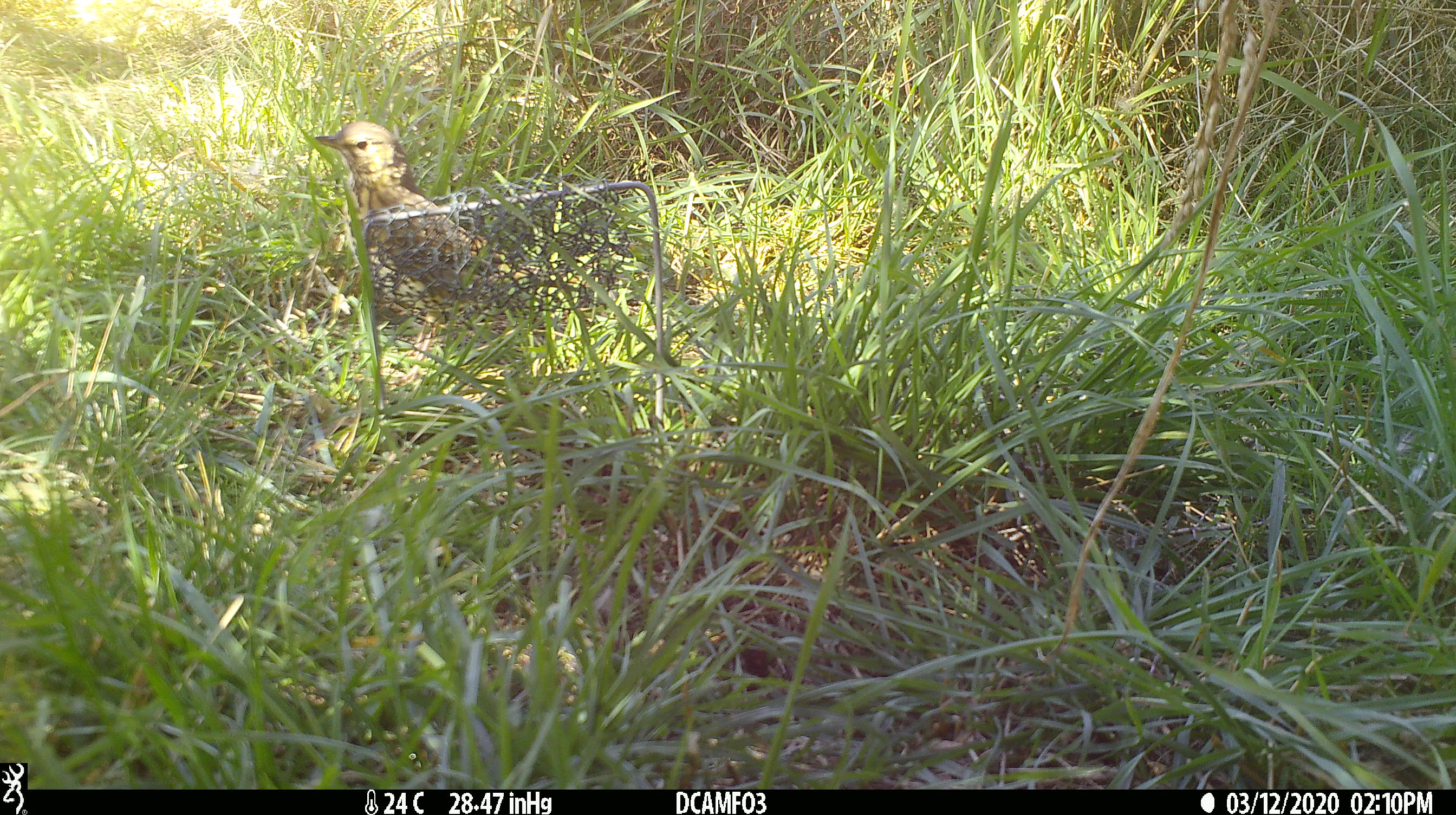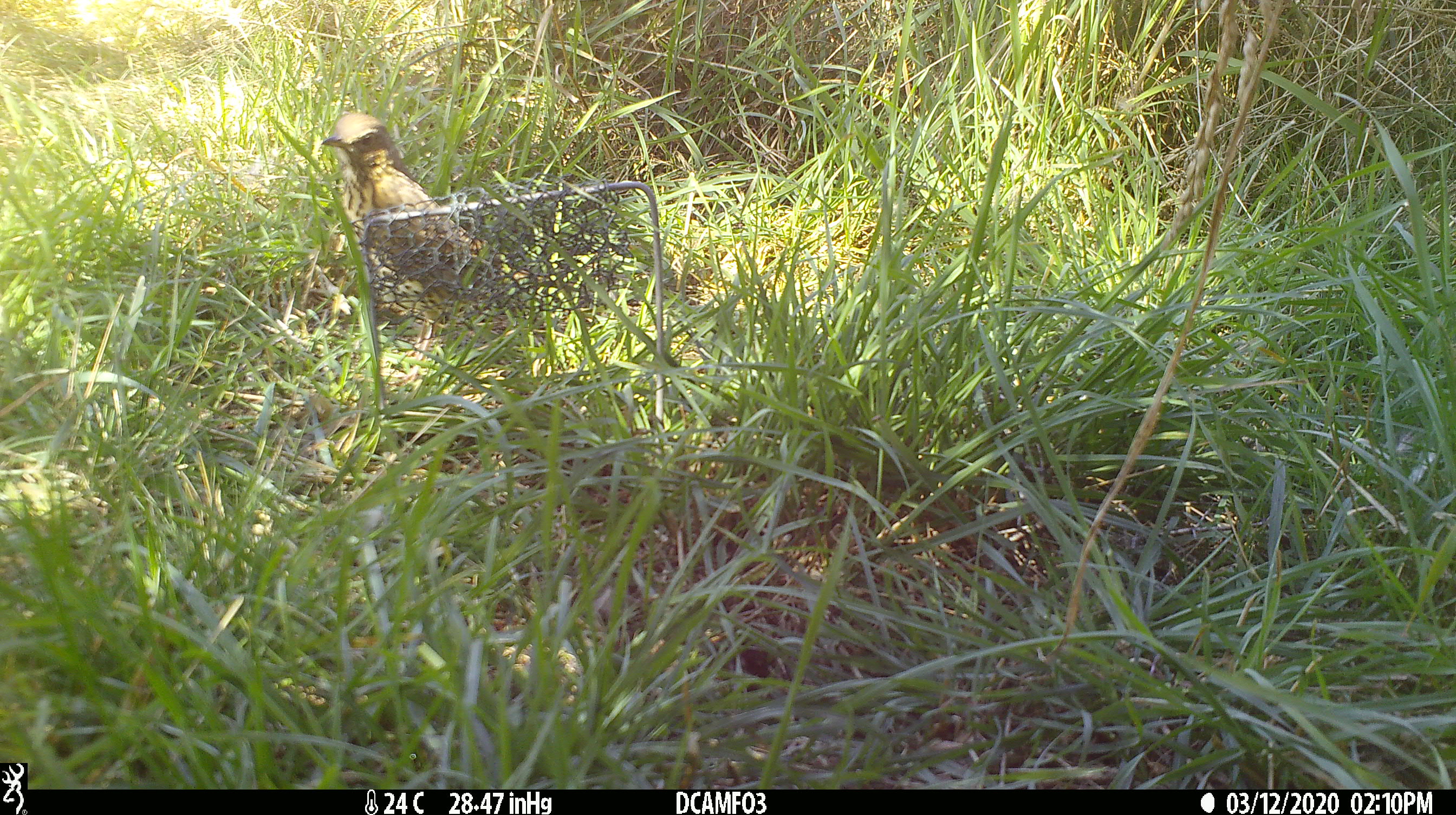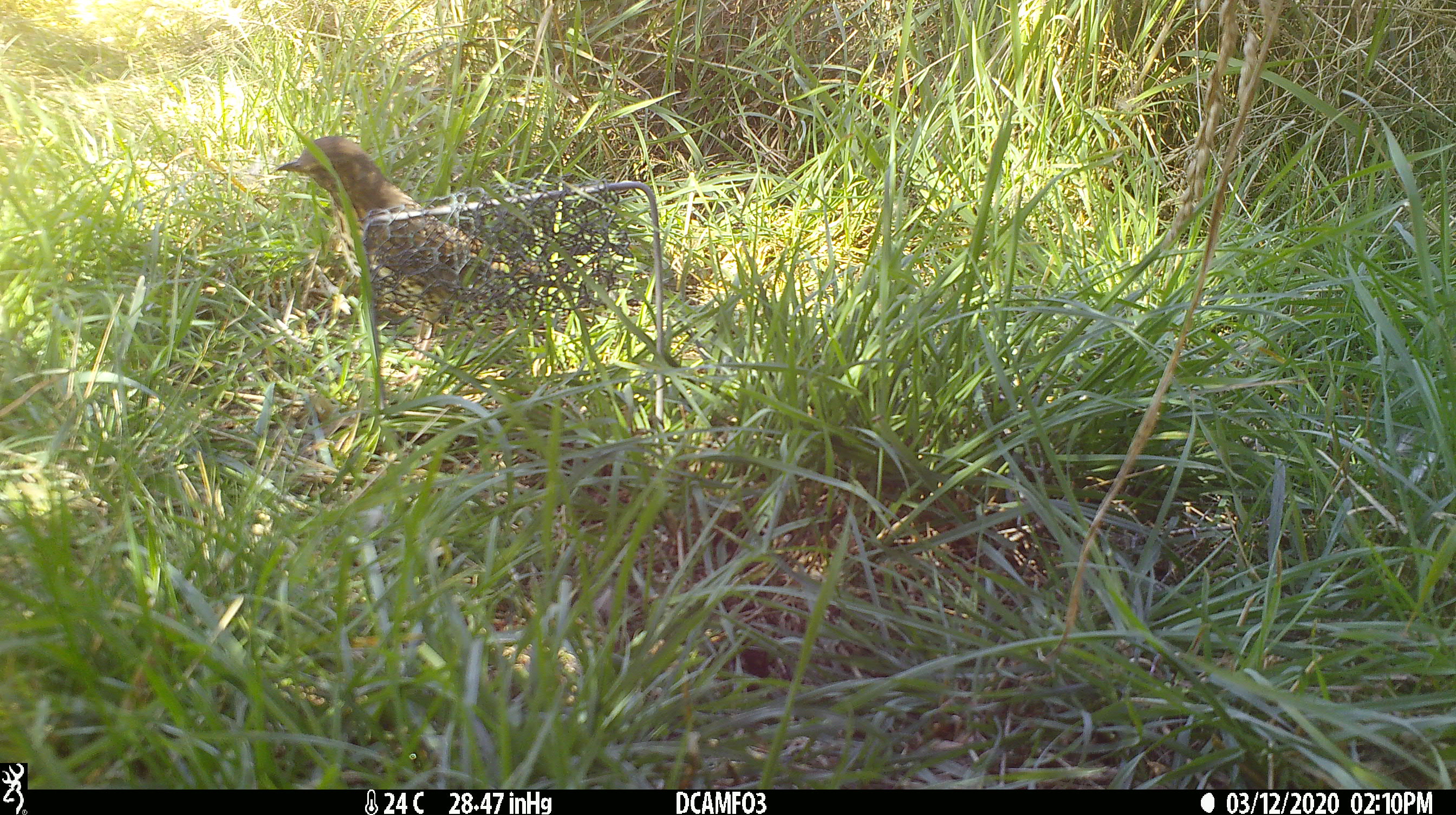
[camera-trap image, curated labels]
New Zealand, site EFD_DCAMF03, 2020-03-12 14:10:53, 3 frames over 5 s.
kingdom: Animalia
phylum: Chordata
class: Aves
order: Passeriformes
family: Turdidae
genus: Turdus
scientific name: Turdus philomelos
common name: song thrush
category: thrush